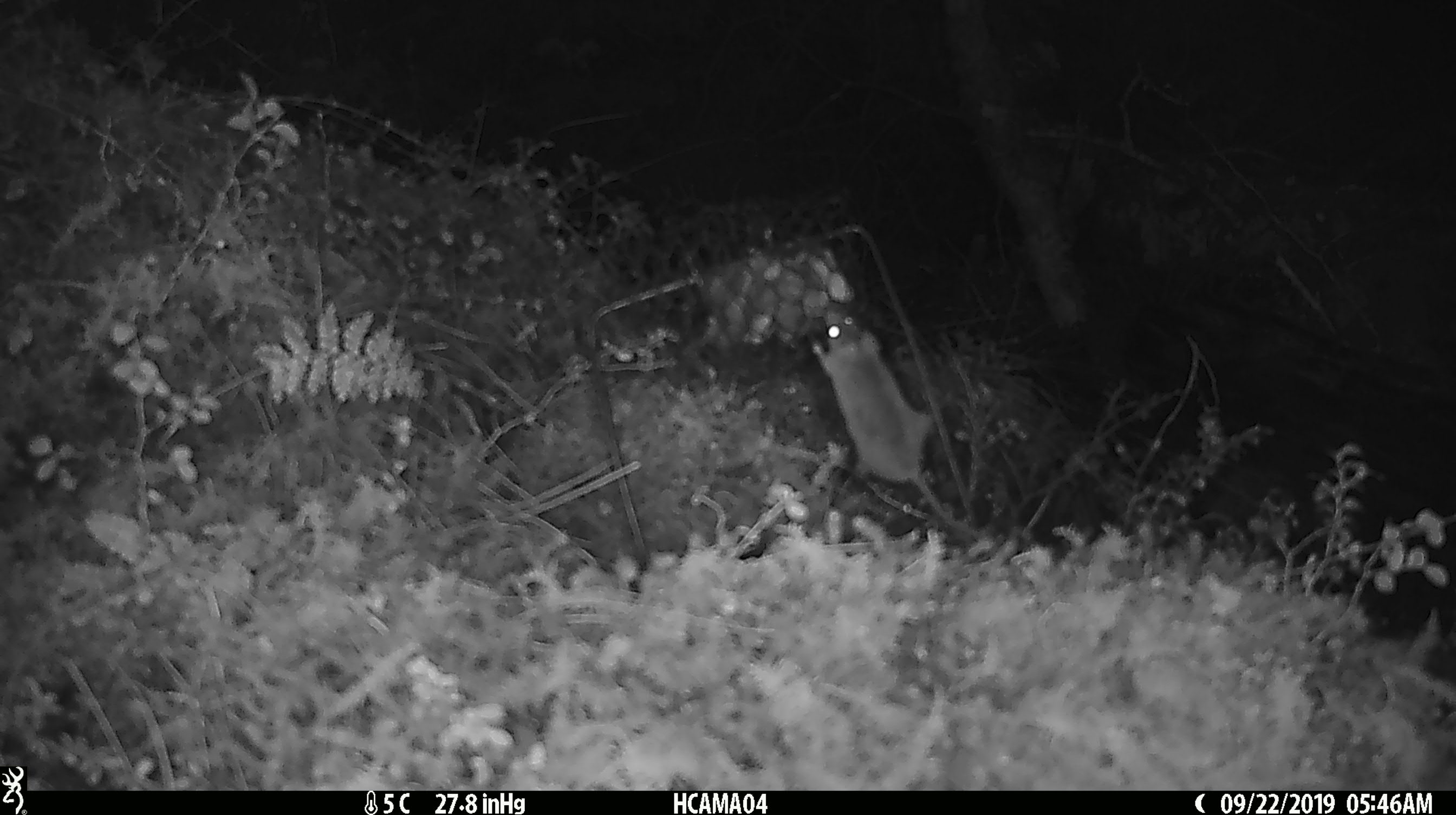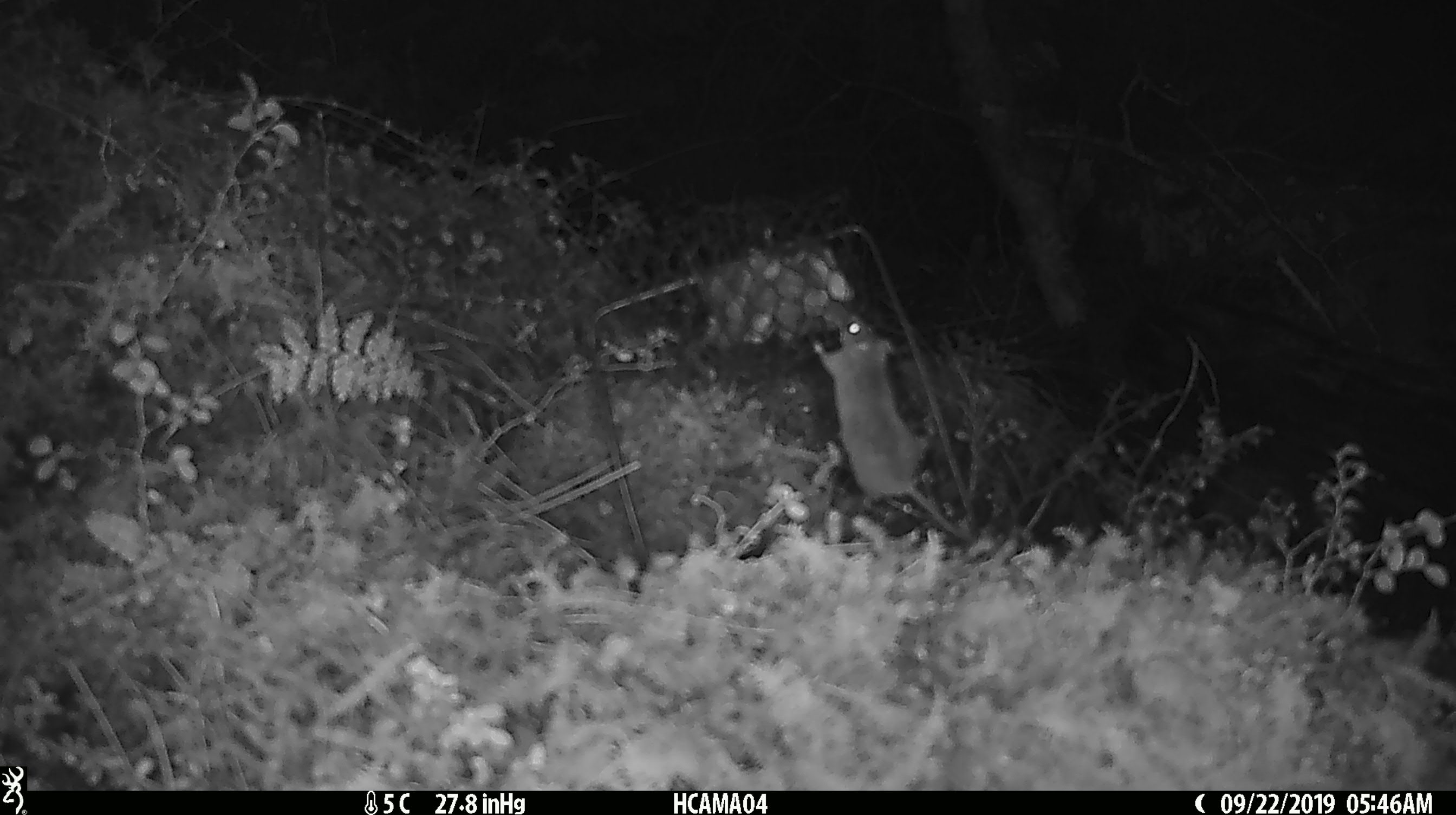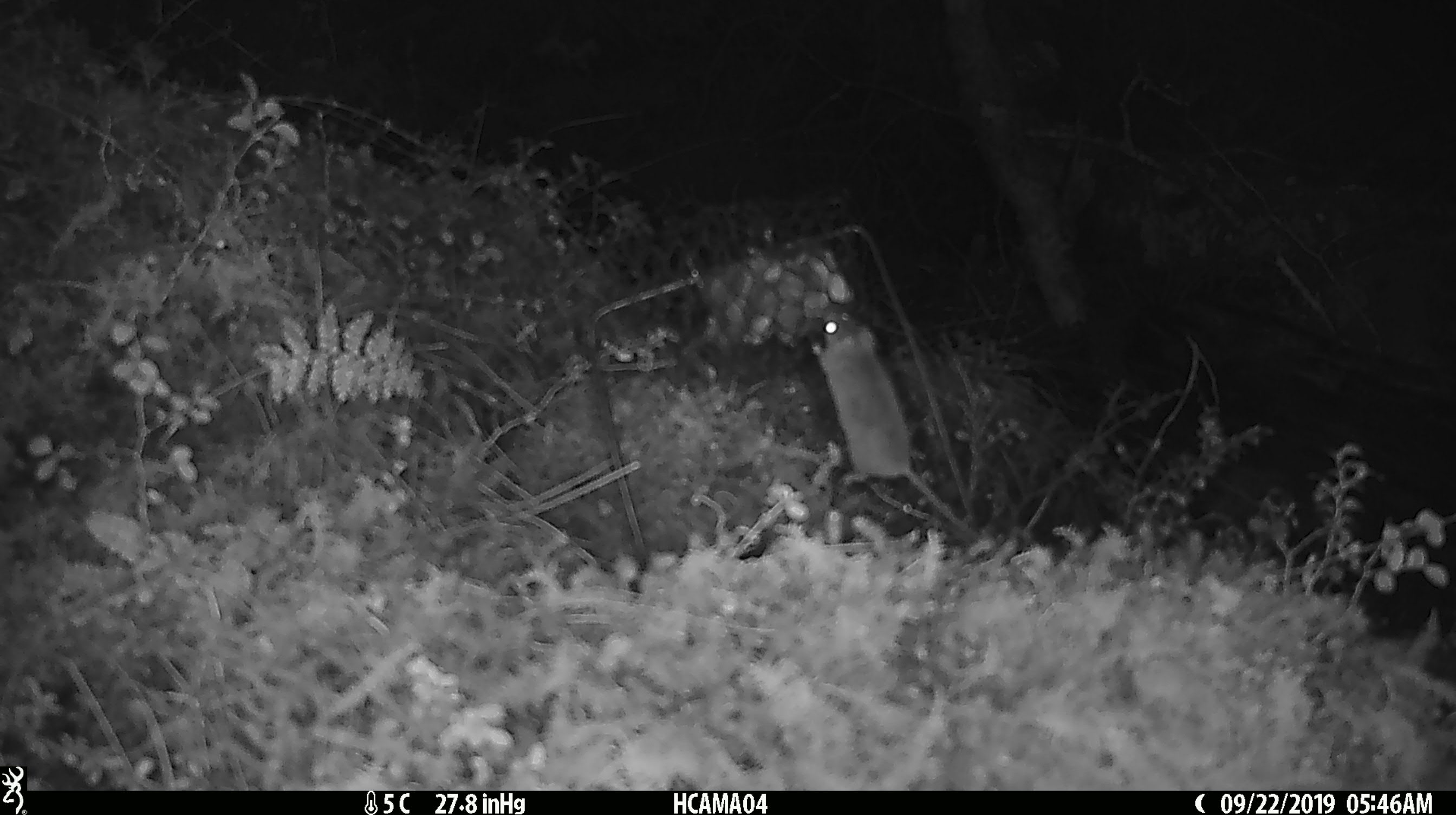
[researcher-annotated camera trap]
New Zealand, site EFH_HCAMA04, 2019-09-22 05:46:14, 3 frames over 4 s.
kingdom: Animalia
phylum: Chordata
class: Mammalia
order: Rodentia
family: Muridae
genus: Mus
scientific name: Mus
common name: mouse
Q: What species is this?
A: Mouse (Mus).